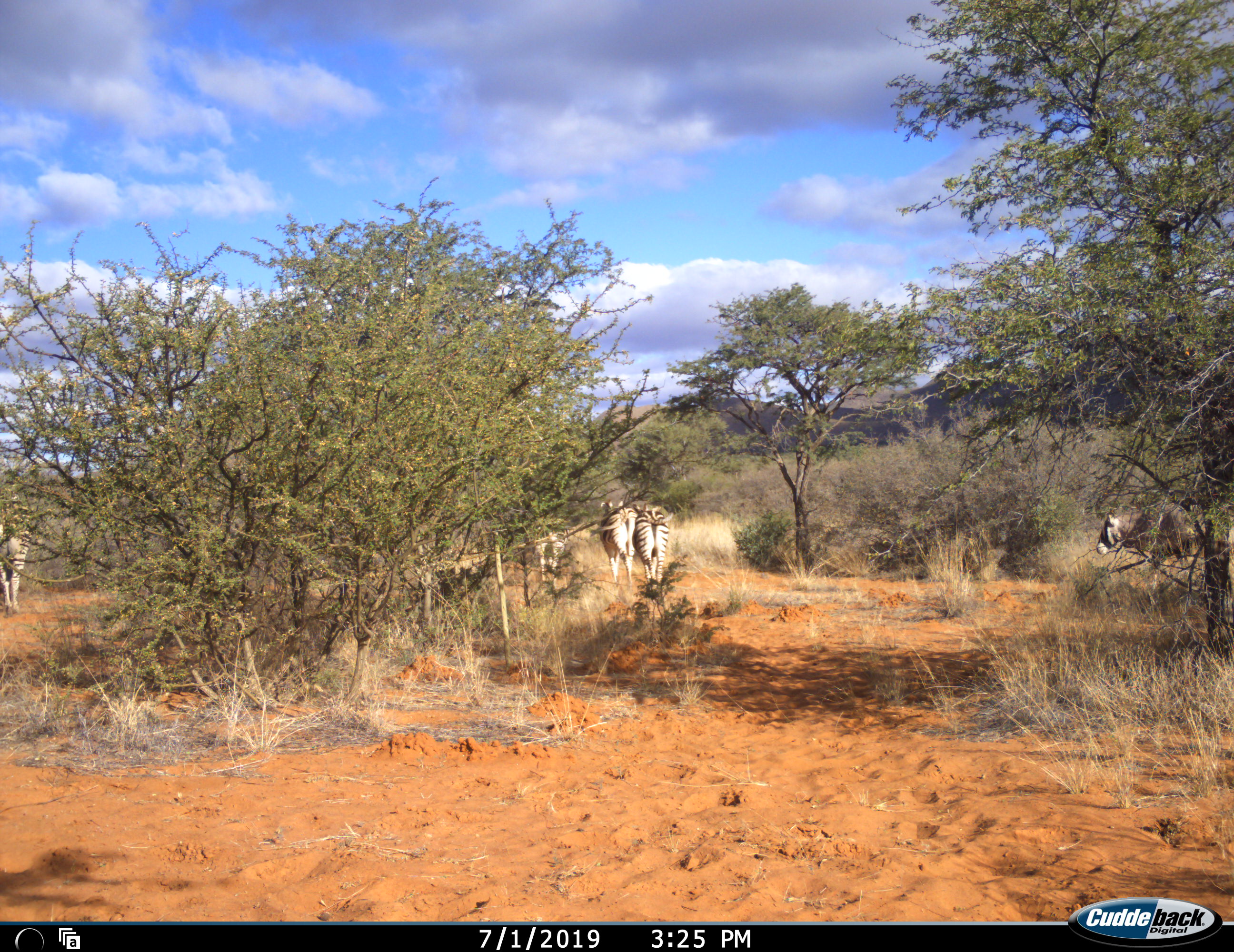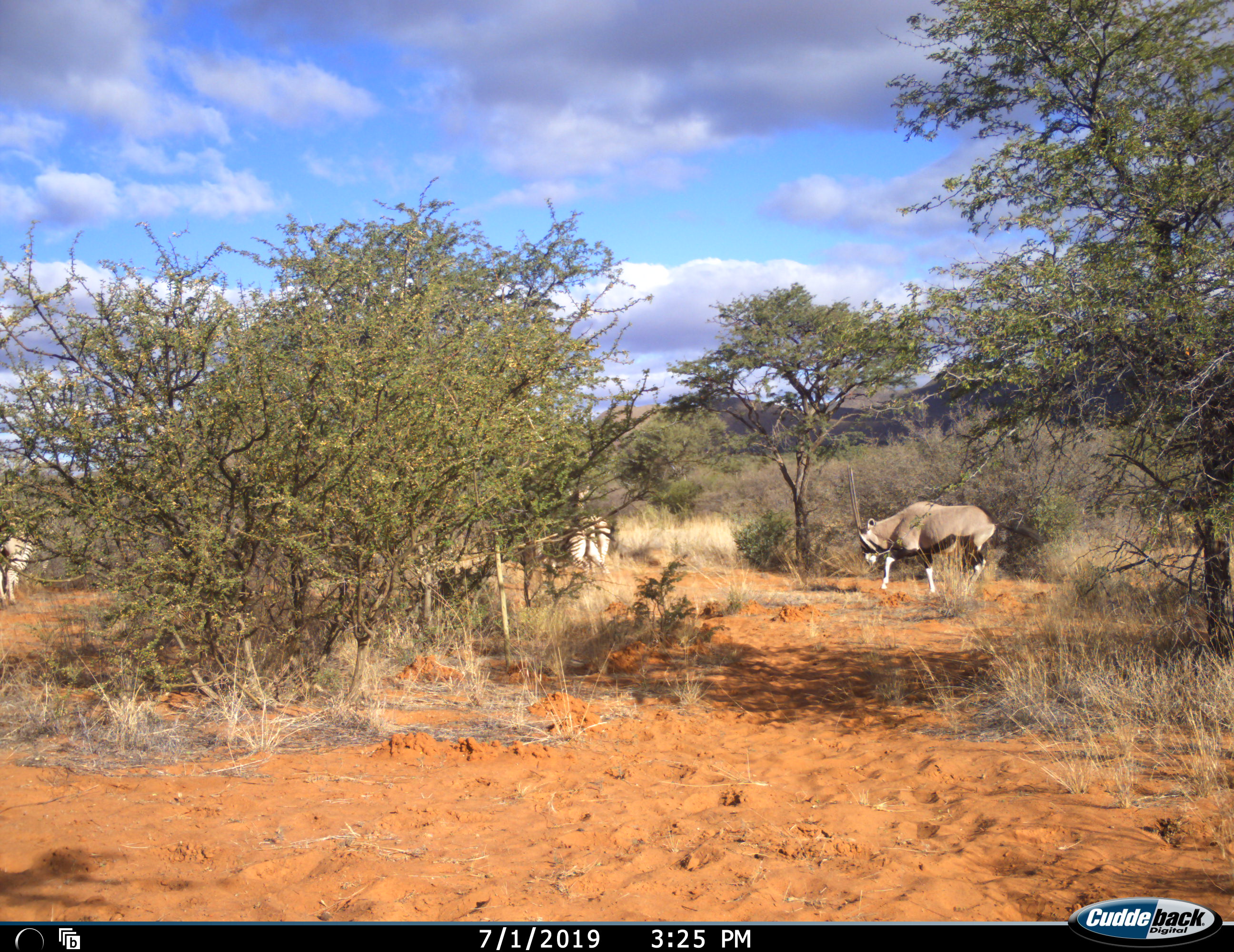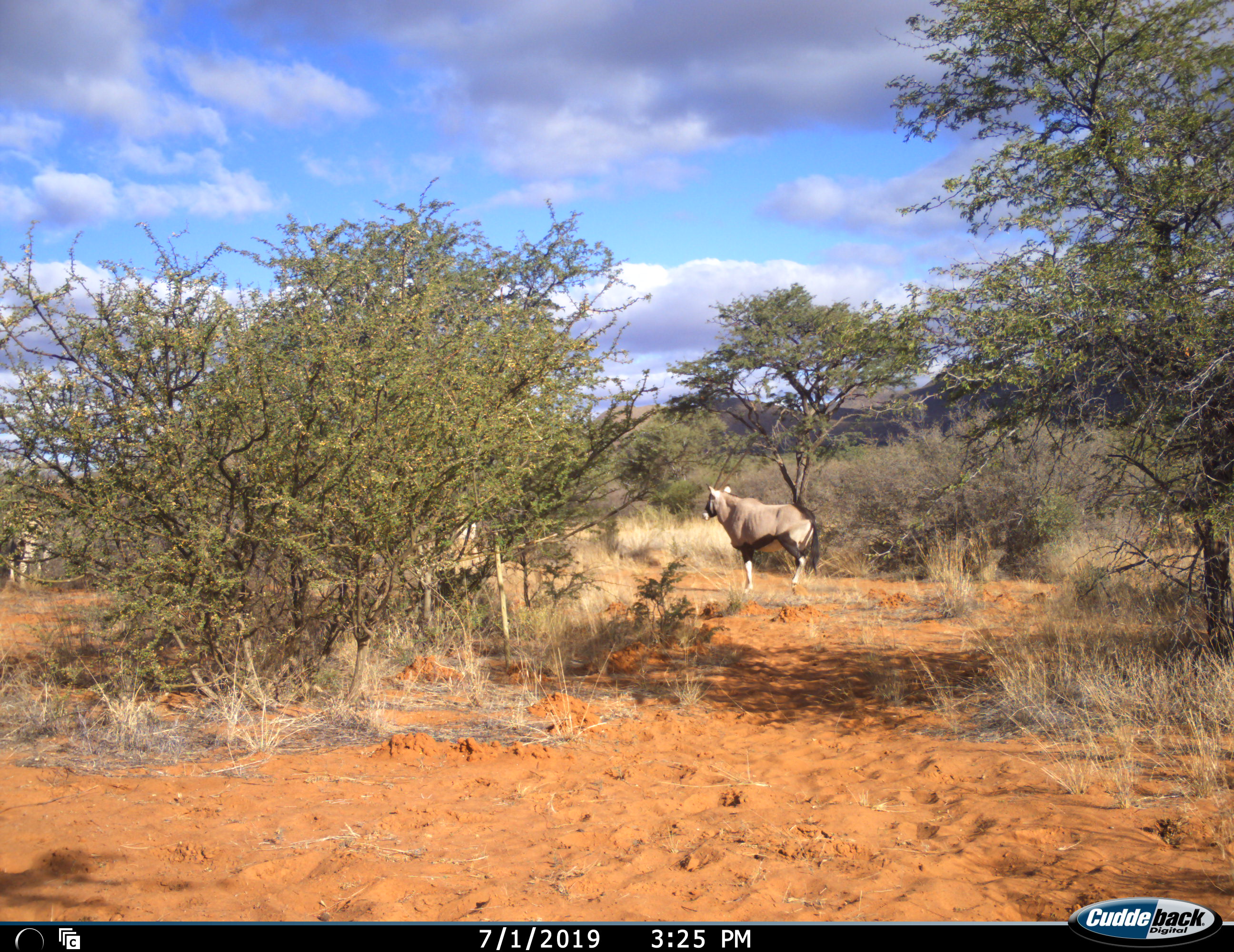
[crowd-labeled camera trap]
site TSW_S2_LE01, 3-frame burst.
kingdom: Animalia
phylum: Chordata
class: Mammalia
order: Artiodactyla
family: Bovidae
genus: Oryx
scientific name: Oryx gazella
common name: gemsbok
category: oryx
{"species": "oryx (gemsbok) (Oryx gazella)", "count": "1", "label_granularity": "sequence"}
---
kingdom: Animalia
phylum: Chordata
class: Mammalia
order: Perissodactyla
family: Equidae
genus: Equus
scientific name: Equus quagga burchellii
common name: burchell's zebra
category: zebraburchells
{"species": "zebraburchells (burchell's zebra) (Equus quagga burchellii)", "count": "4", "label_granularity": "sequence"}